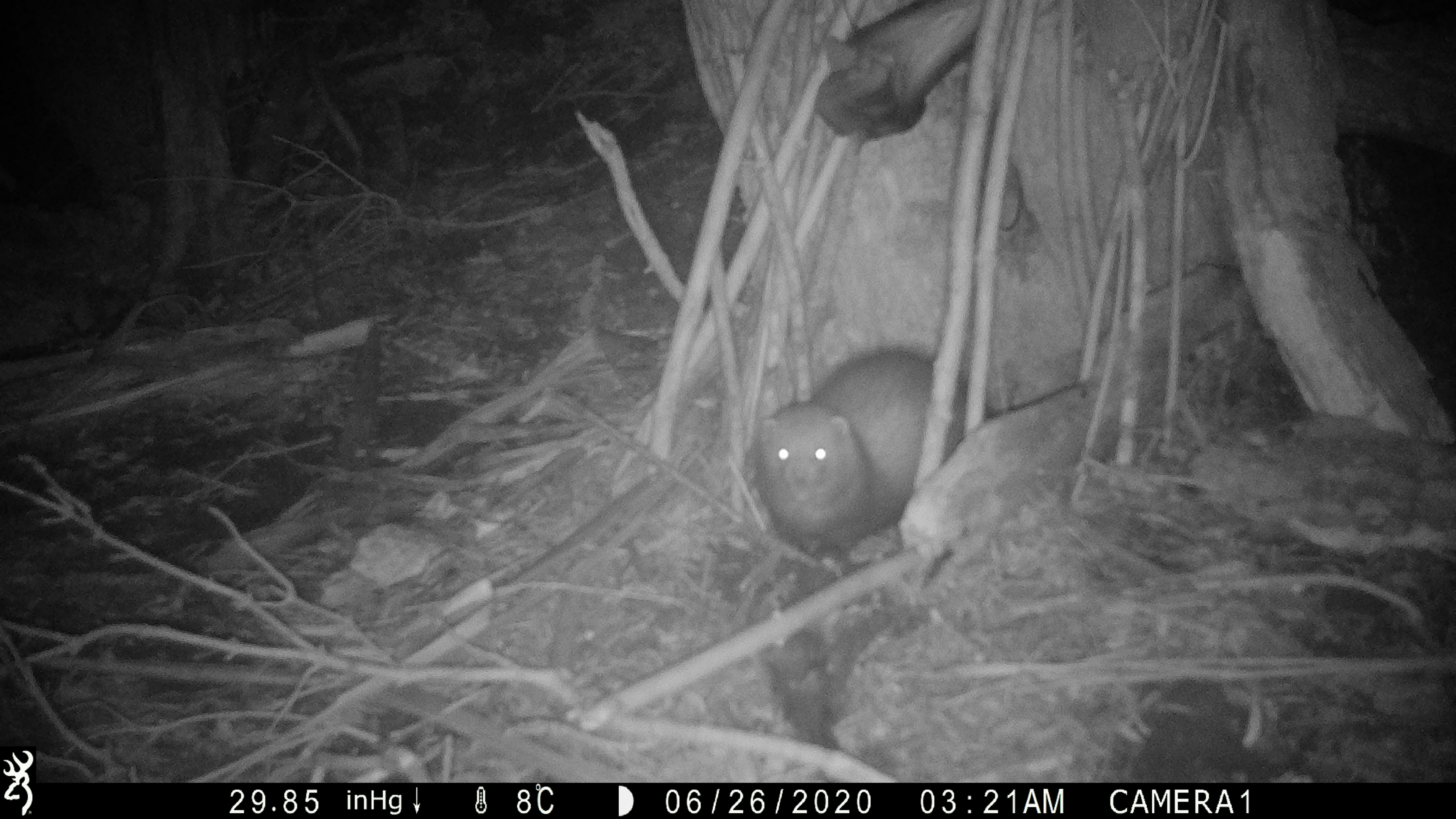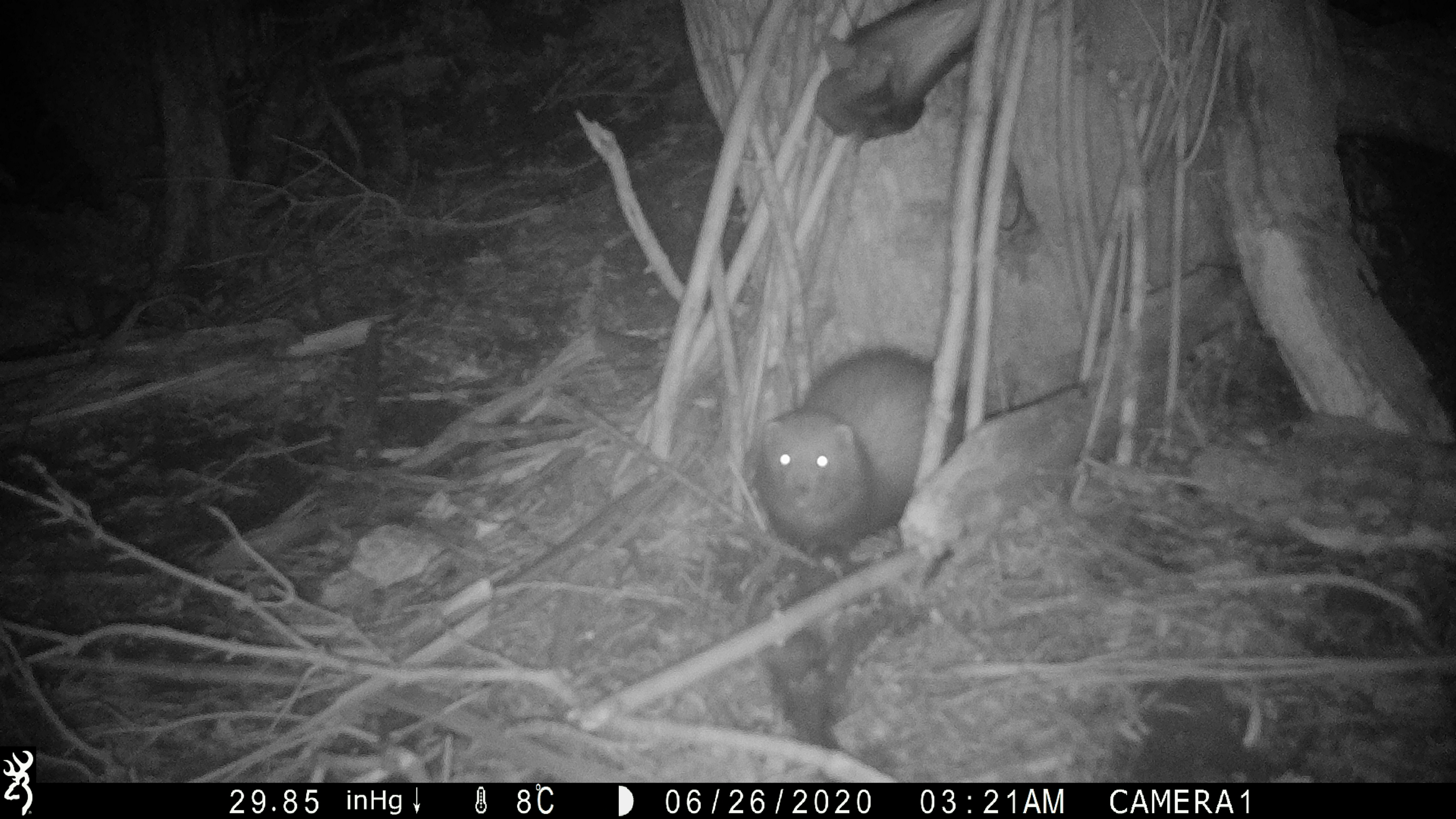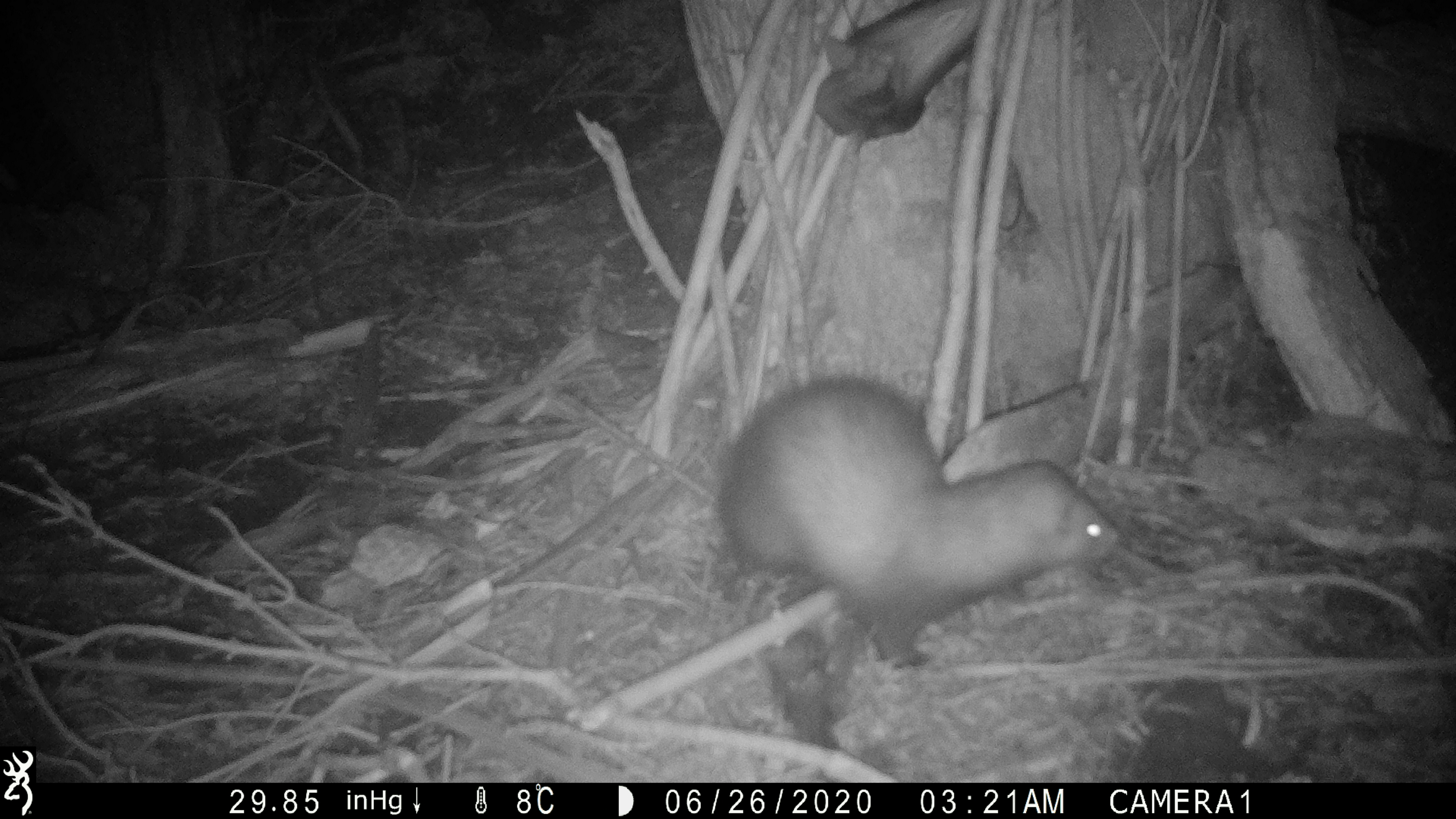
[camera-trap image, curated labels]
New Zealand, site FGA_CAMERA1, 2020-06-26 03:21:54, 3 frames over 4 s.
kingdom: Animalia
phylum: Chordata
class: Mammalia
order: Carnivora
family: Mustelidae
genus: Mustela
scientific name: Mustela furo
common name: ferret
Ferret (Mustela furo).